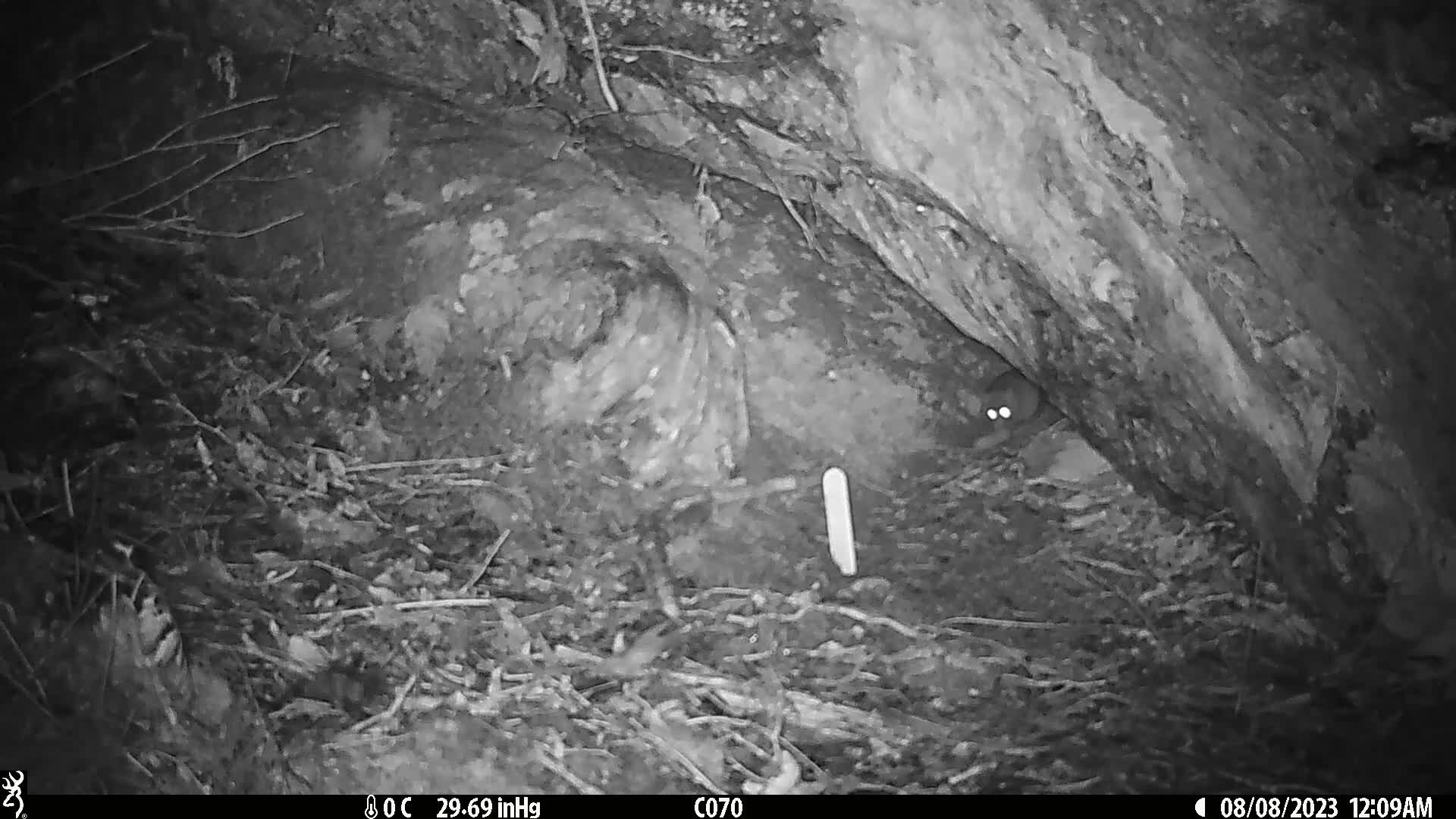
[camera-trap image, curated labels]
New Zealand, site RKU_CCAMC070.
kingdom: Animalia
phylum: Chordata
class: Mammalia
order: Rodentia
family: Muridae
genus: Rattus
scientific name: Rattus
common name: rat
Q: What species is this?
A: Rat (Rattus).